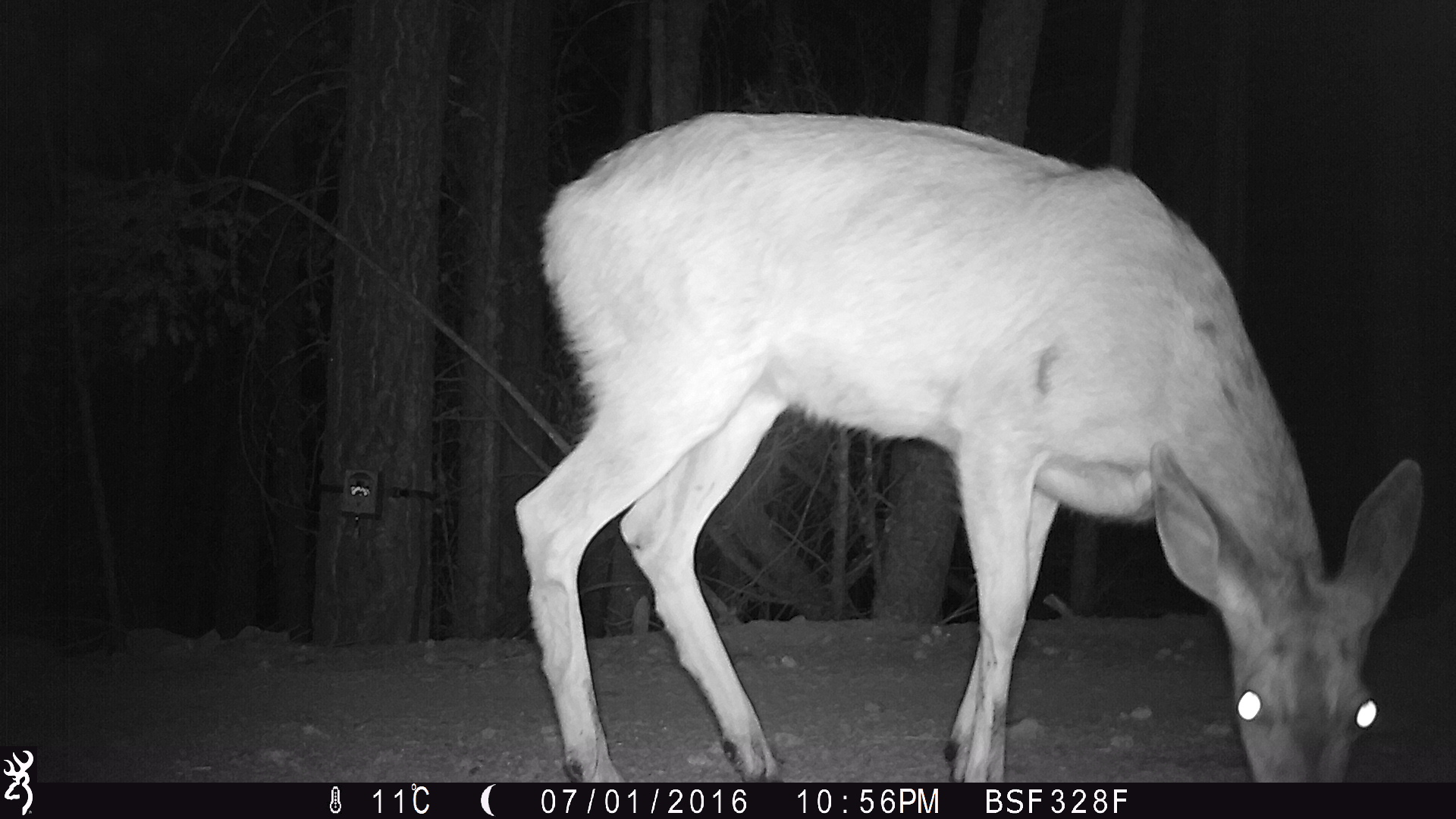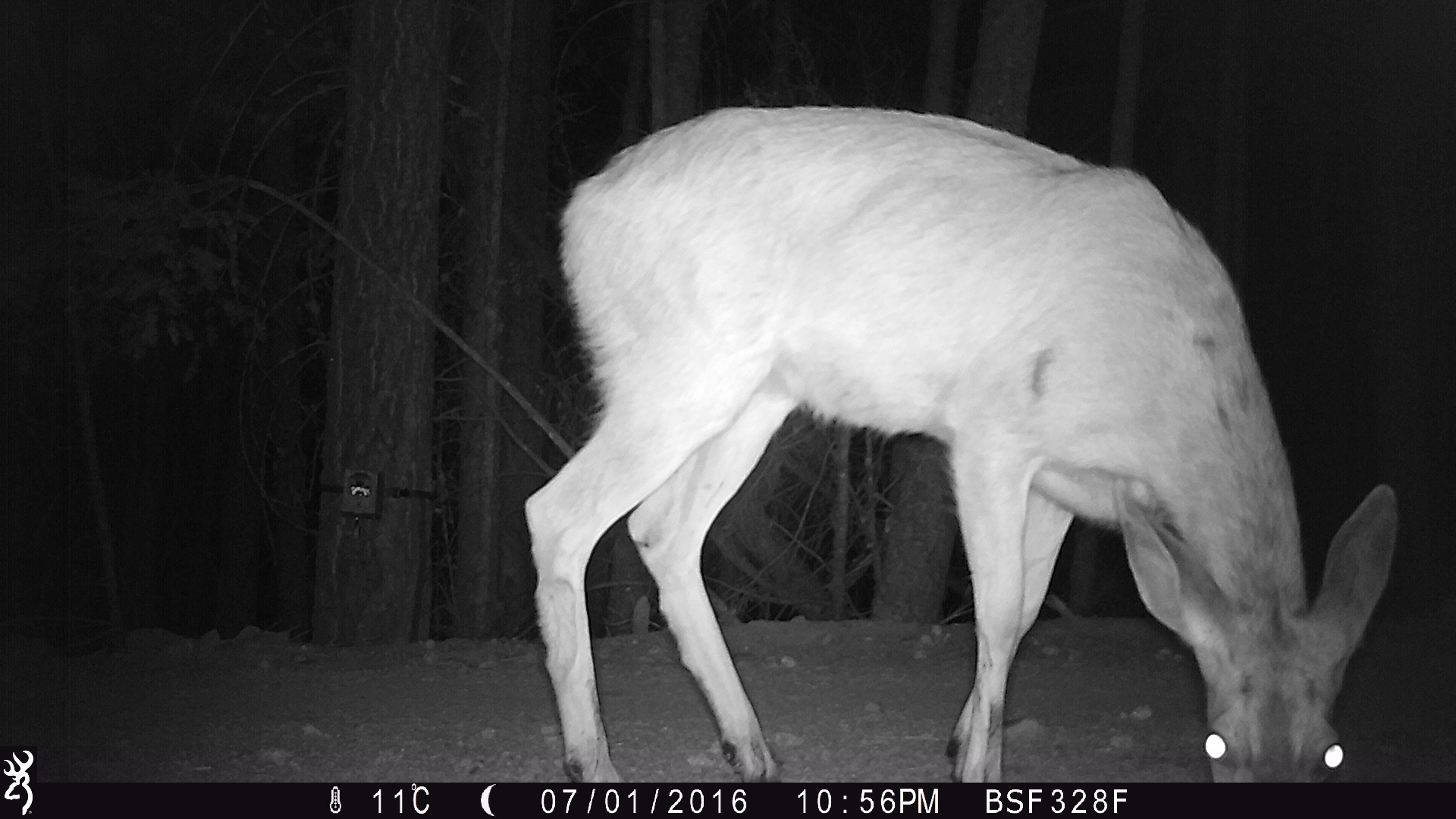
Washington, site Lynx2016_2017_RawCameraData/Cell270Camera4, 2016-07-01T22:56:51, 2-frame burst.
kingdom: Animalia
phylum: Chordata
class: Mammalia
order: Artiodactyla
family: Cervidae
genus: Odocoileus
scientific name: Odocoileus hemionus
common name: mule deer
Odocoileus hemionus (mule deer). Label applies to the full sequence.